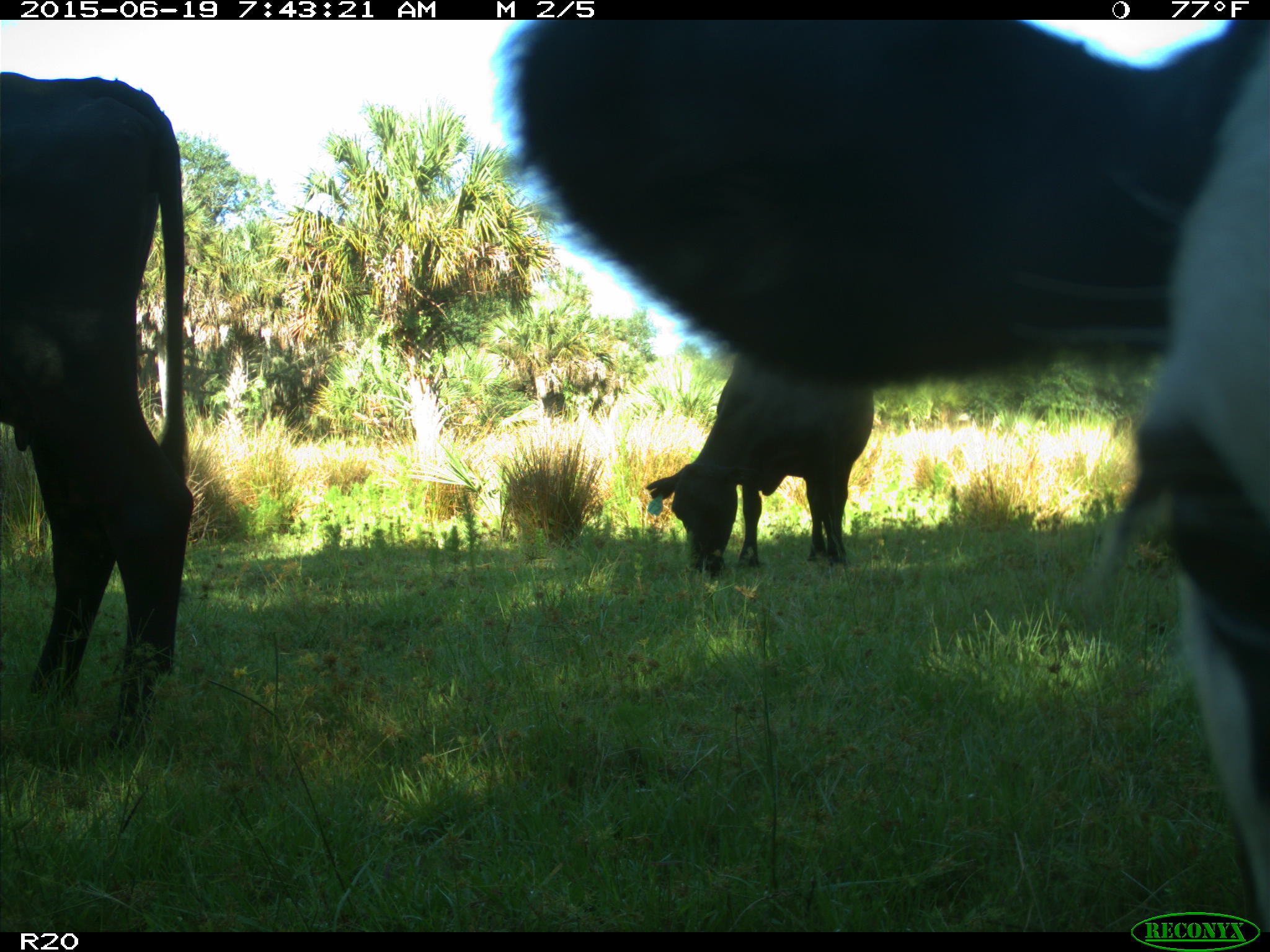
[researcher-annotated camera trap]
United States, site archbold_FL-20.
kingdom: Animalia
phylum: Chordata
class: Mammalia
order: Artiodactyla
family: Bovidae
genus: Bos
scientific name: Bos taurus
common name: domestic cow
Bos taurus (domestic cow).